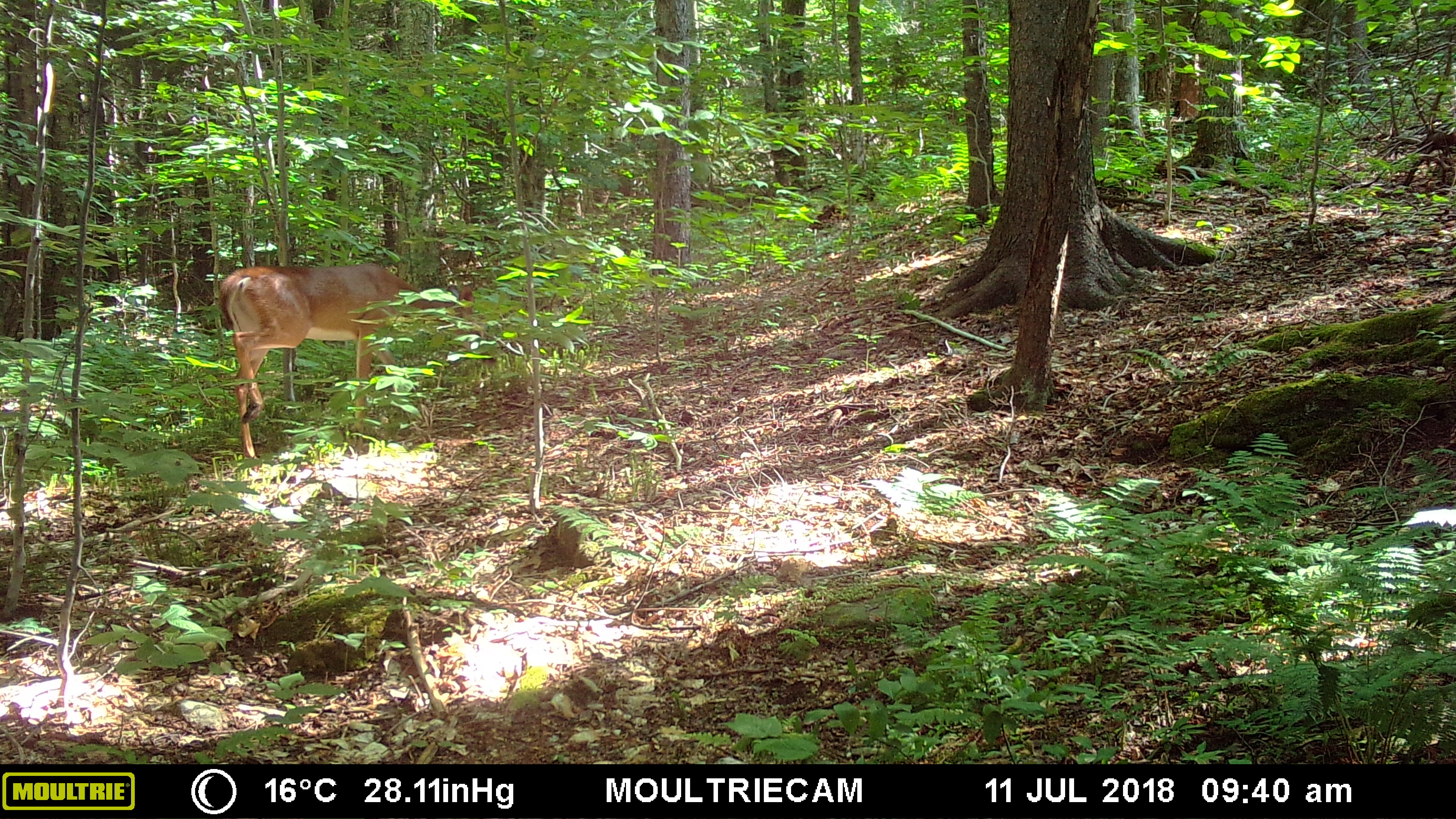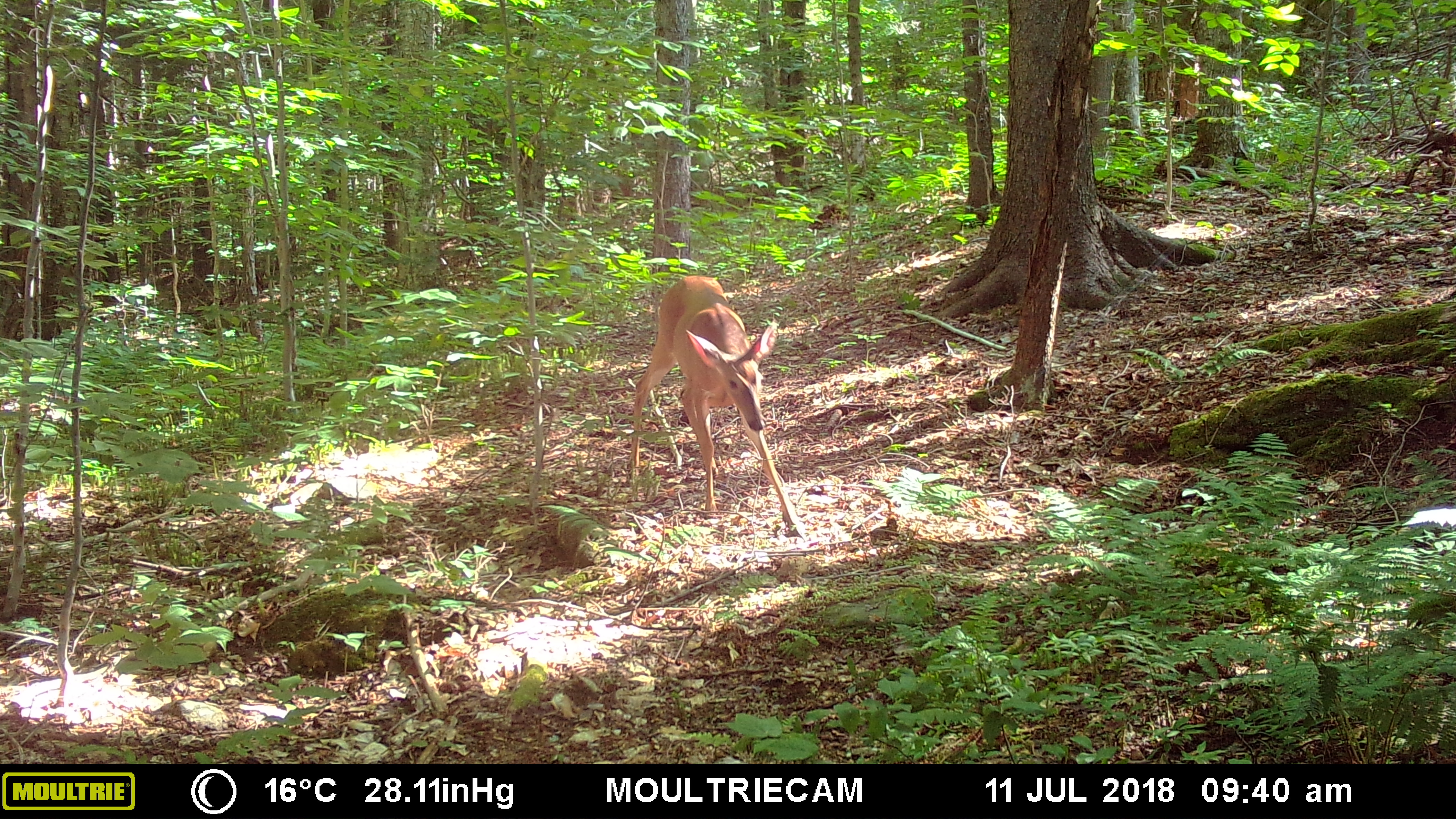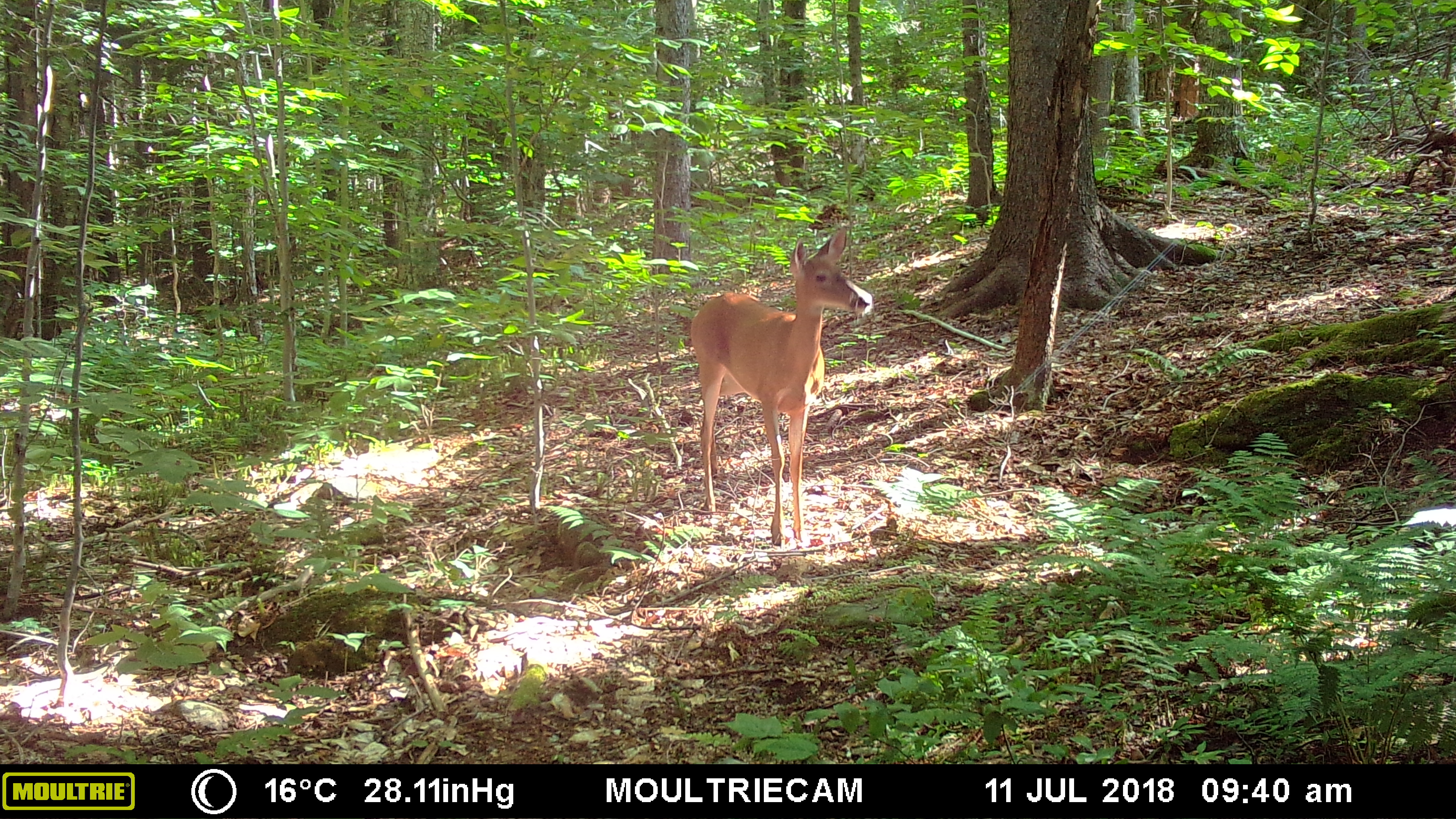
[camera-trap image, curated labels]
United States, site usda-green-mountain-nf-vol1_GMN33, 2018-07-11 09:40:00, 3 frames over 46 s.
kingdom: Animalia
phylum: Chordata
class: Mammalia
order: Artiodactyla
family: Cervidae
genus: Odocoileus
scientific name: Odocoileus virginianus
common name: white-tailed deer